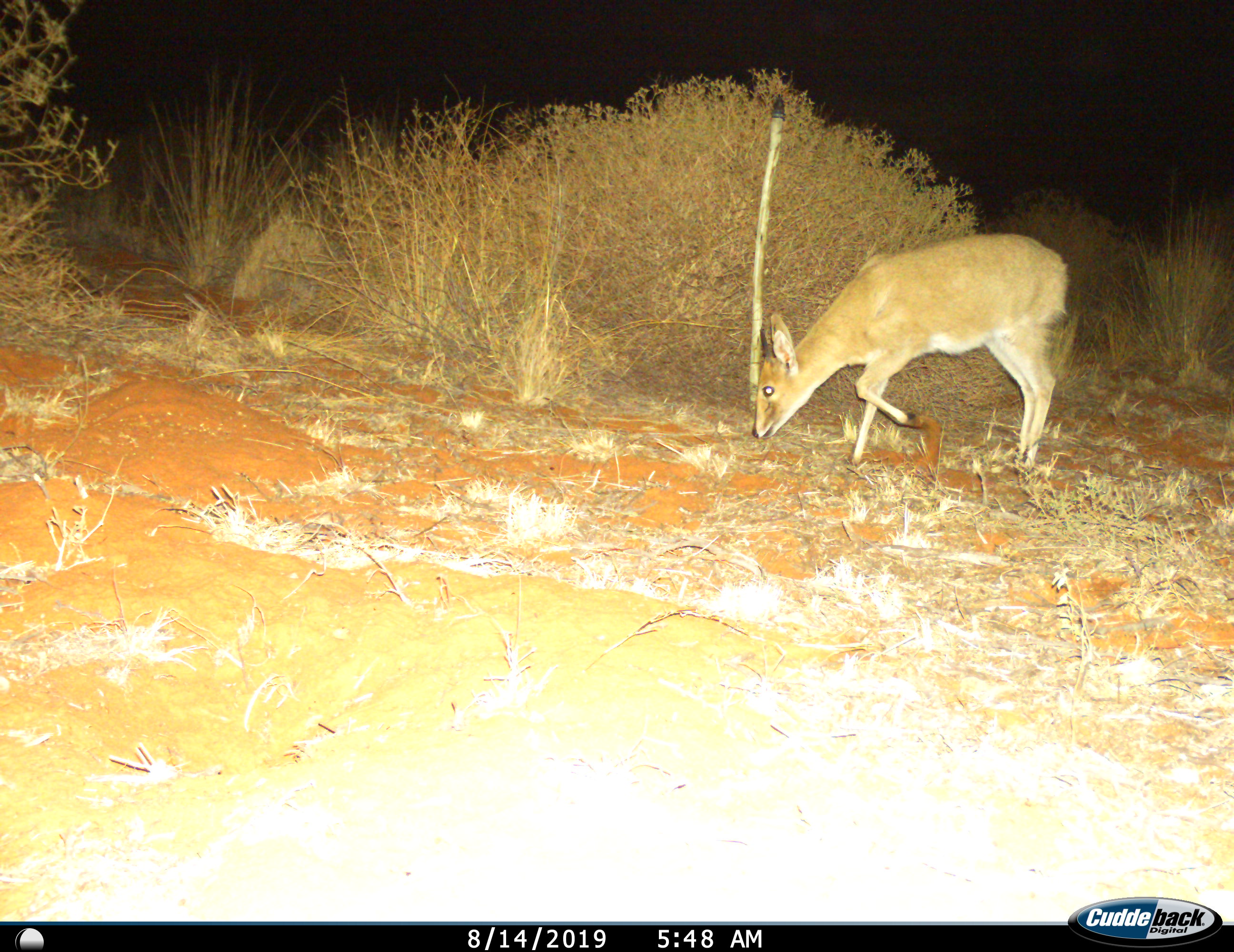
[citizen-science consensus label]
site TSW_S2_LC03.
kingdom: Animalia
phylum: Chordata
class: Mammalia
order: Artiodactyla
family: Bovidae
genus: Sylvicapra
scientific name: Sylvicapra grimmia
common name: common duiker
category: duikercommongrey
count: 1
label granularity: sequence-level